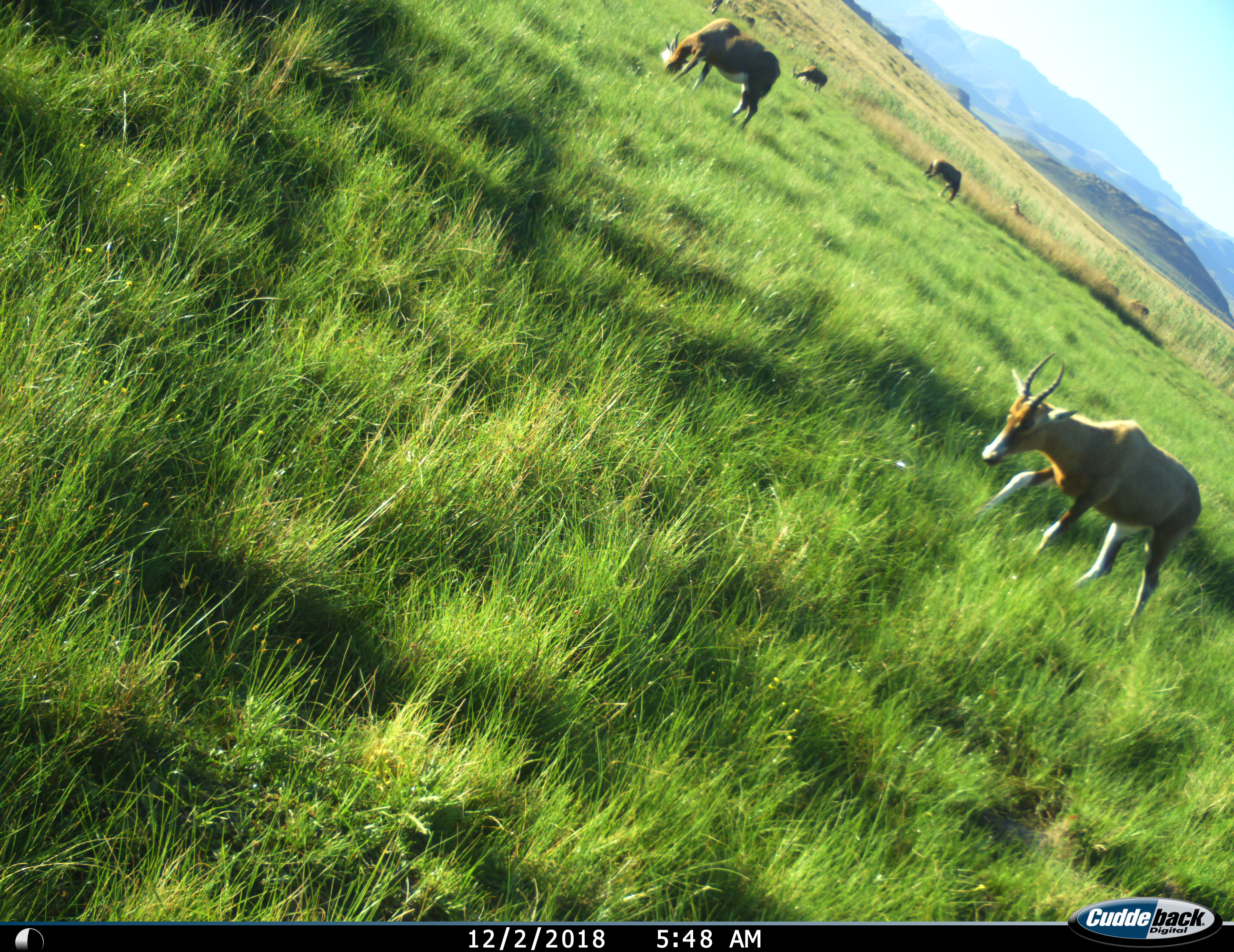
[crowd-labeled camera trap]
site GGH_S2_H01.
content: unidentified animal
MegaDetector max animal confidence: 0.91